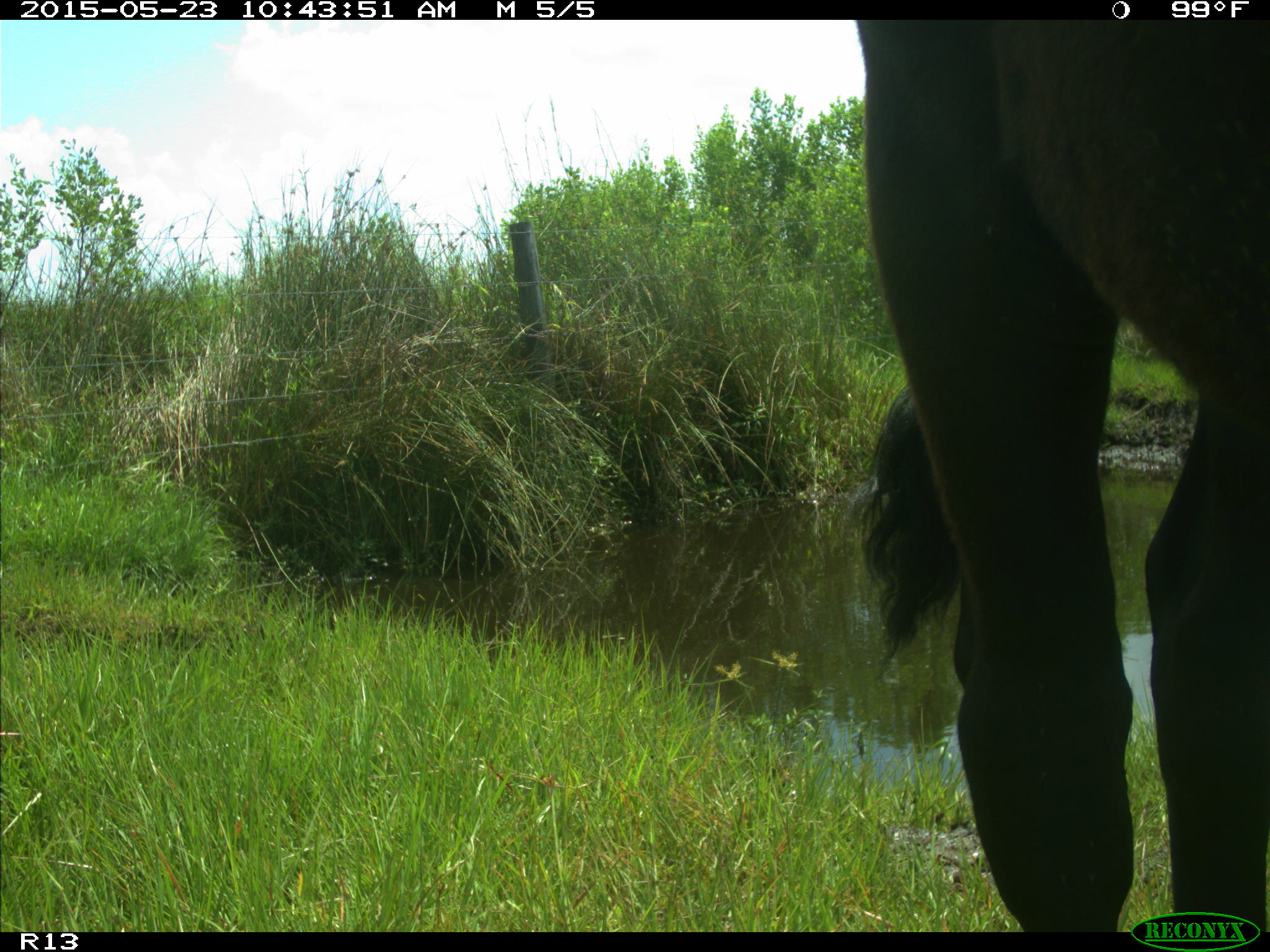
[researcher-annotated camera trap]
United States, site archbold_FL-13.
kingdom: Animalia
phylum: Chordata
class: Mammalia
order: Artiodactyla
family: Bovidae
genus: Bos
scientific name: Bos taurus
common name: domestic cow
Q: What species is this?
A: Bos taurus (domestic cow).